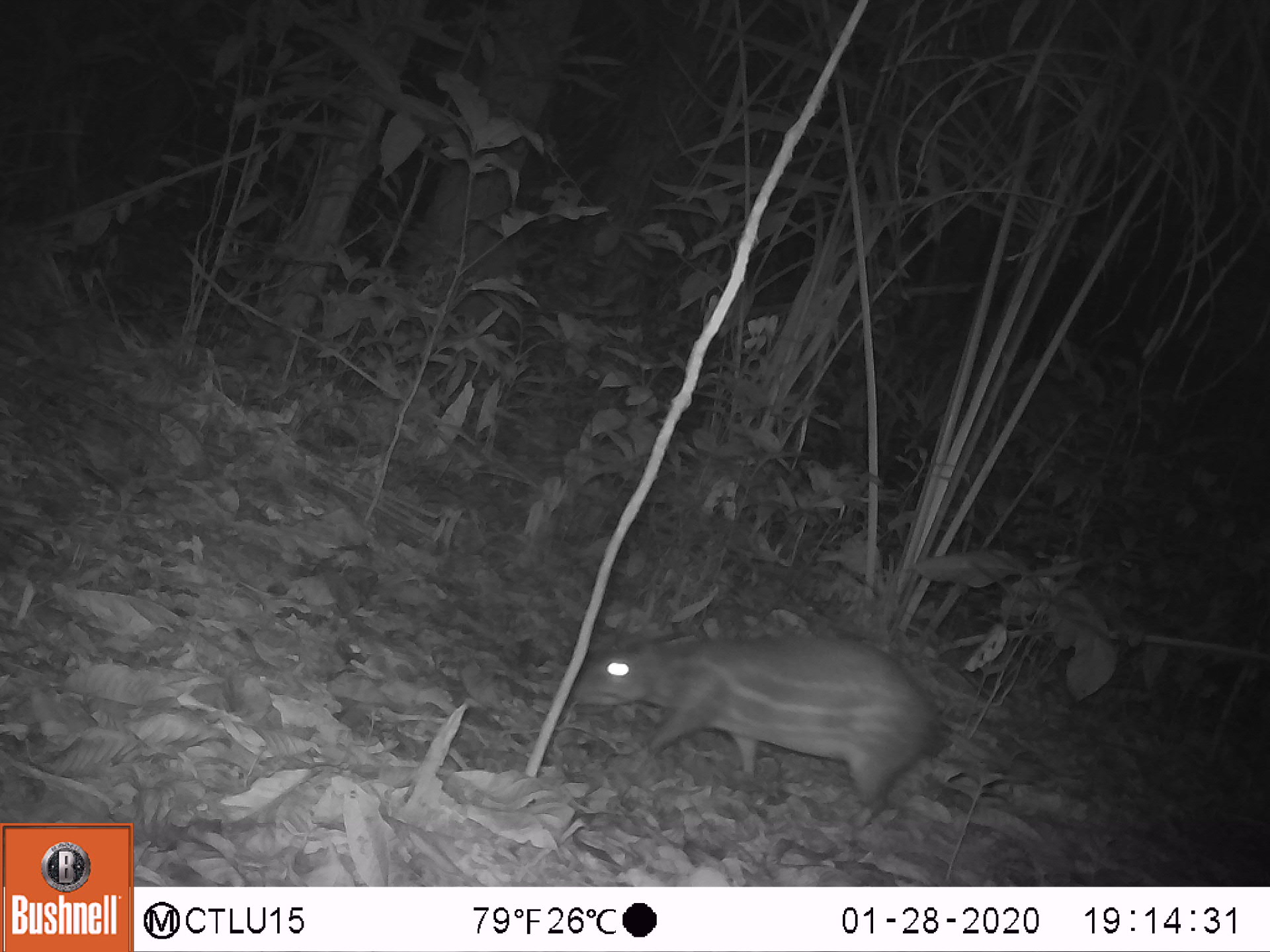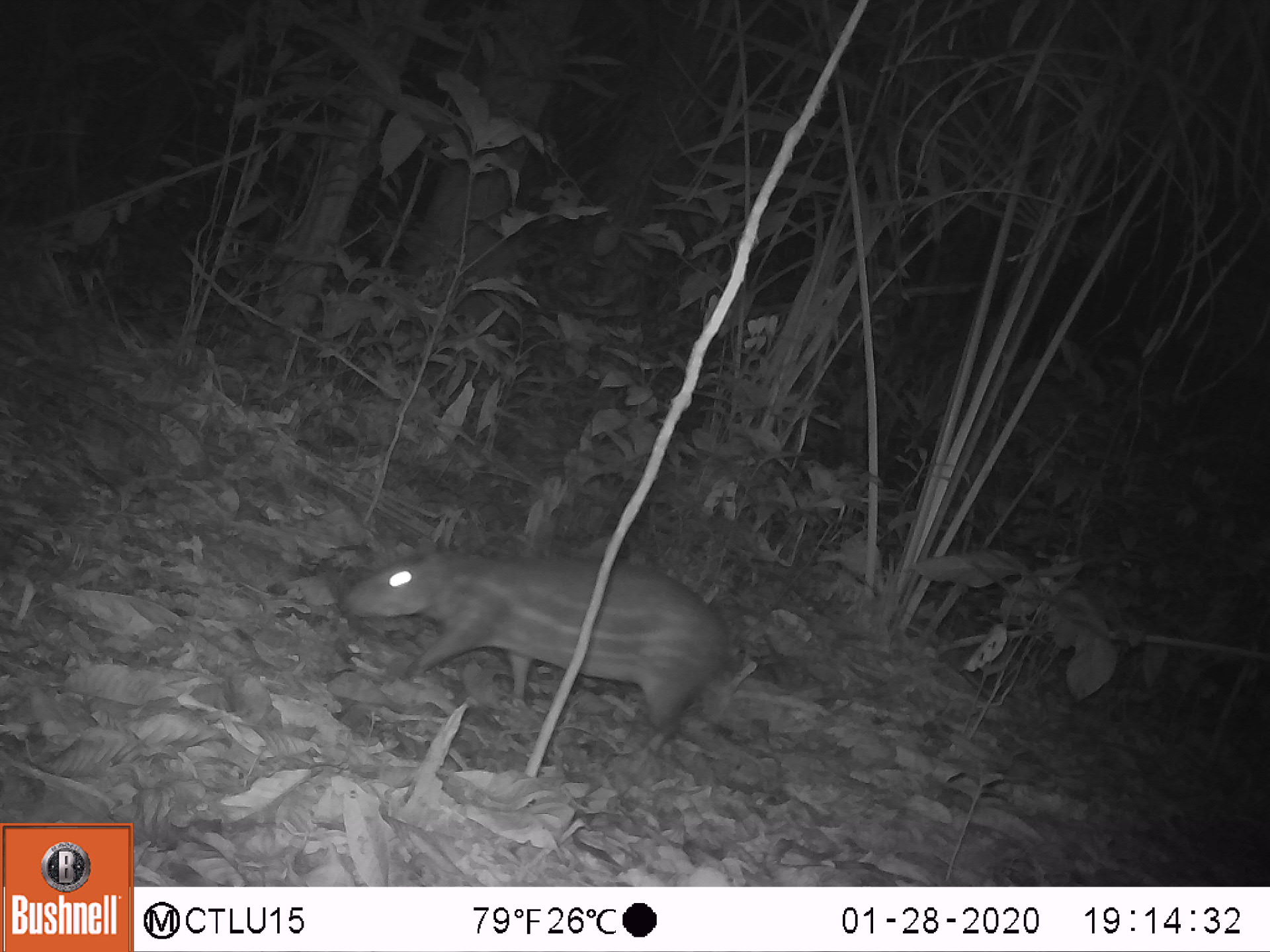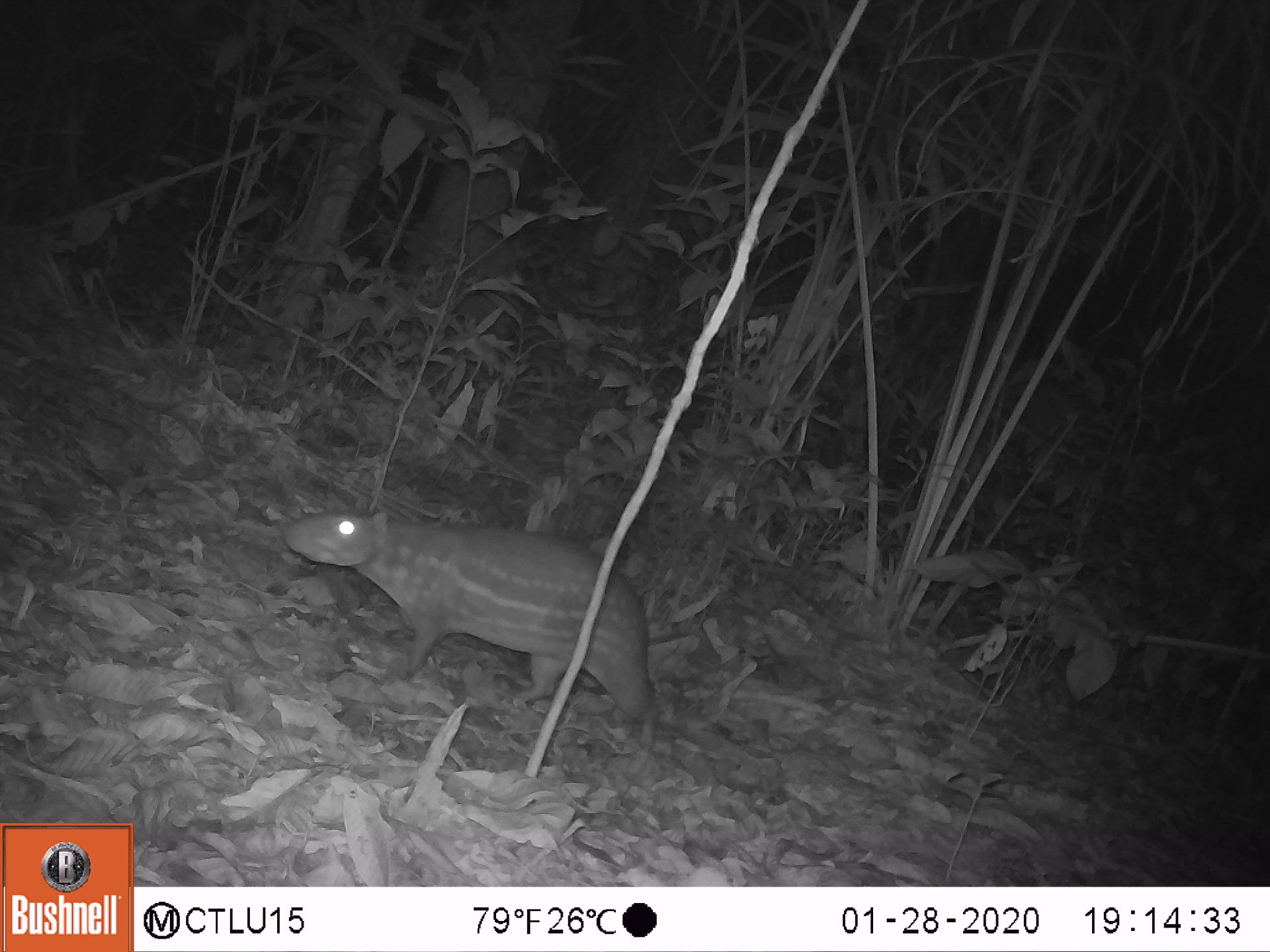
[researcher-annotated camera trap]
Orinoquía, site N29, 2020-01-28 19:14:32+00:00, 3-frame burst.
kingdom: Animalia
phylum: Chordata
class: Mammalia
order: Rodentia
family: Cuniculidae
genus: Cuniculus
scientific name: Cuniculus paca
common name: spotted paca